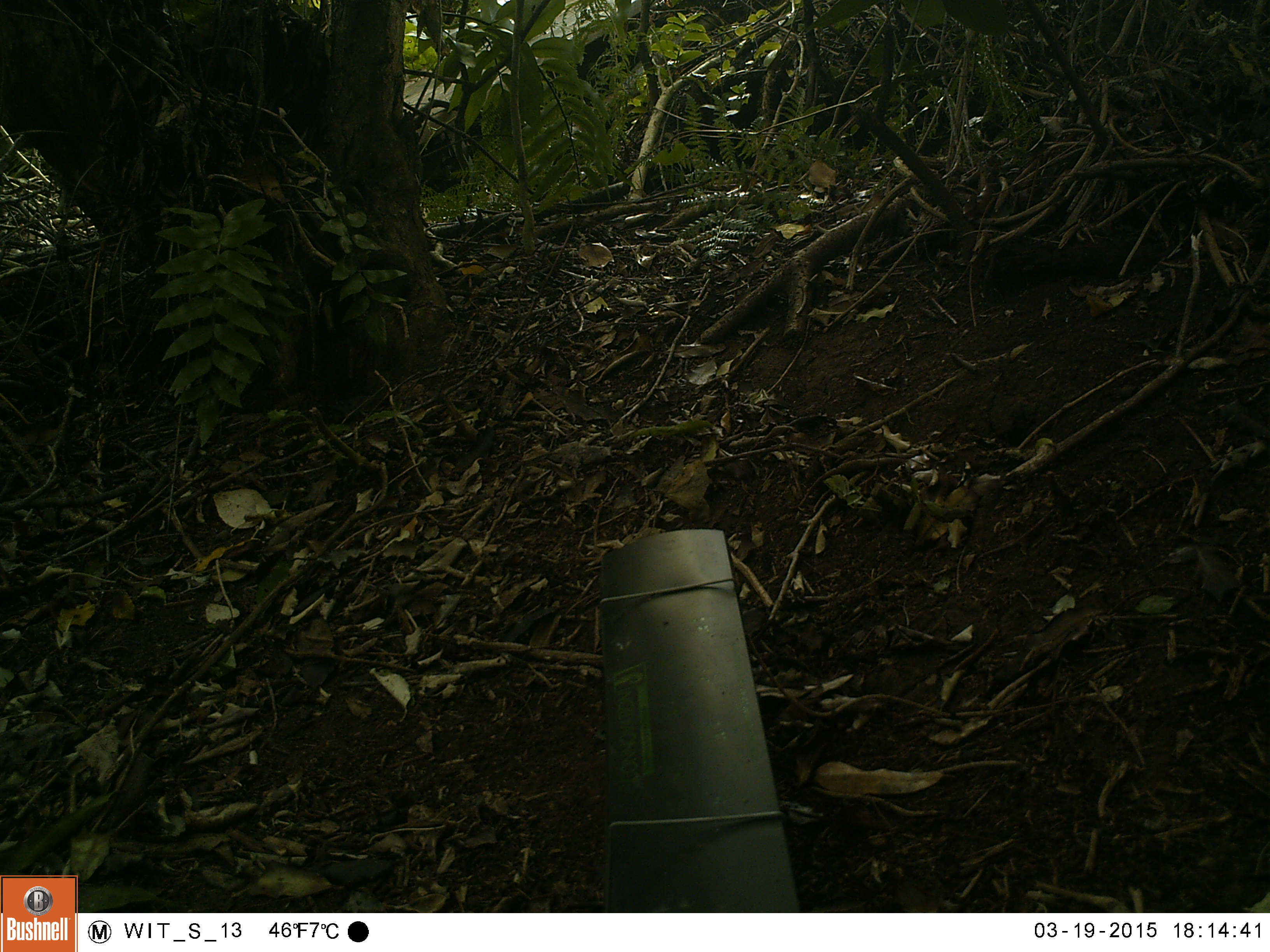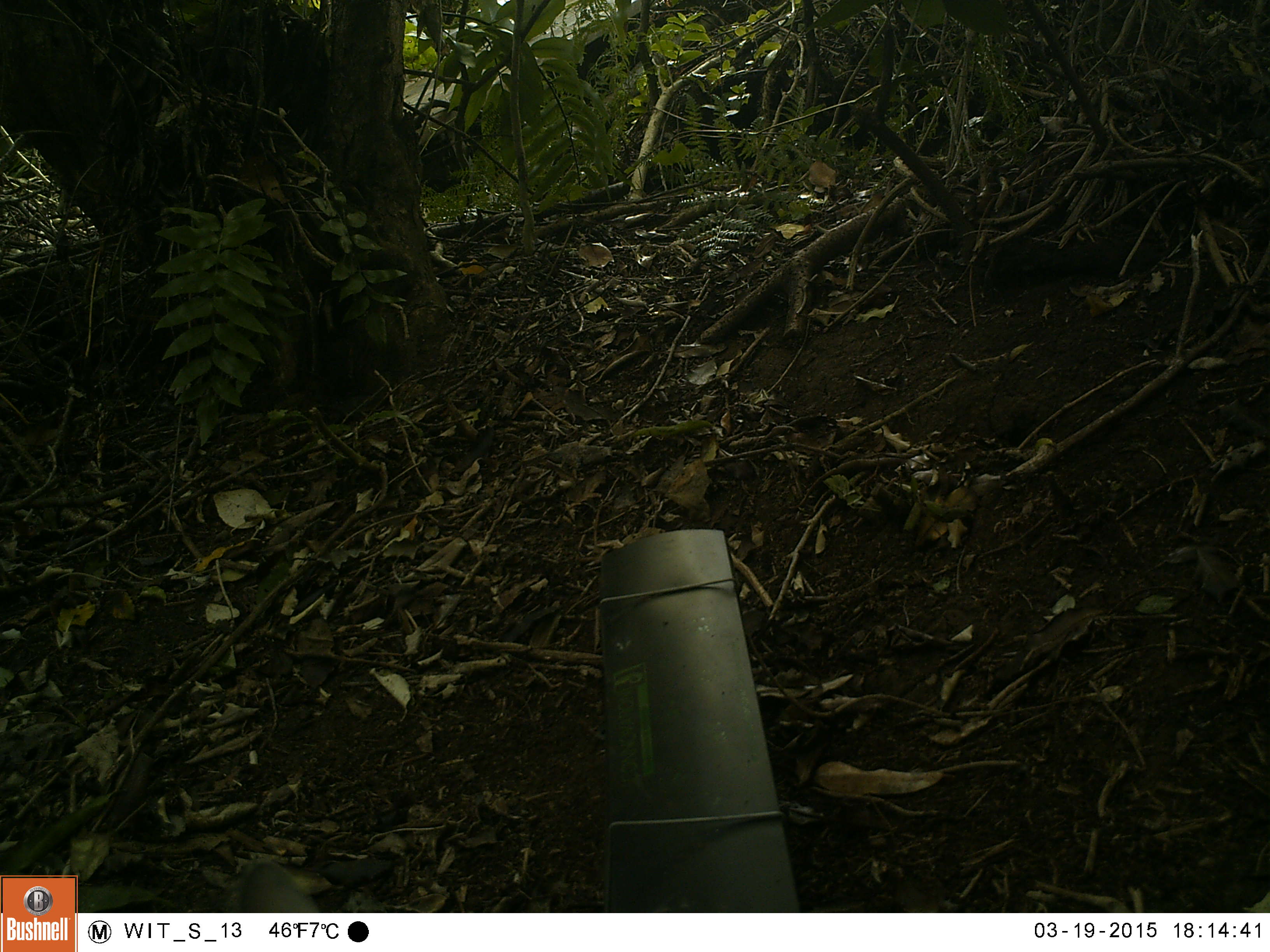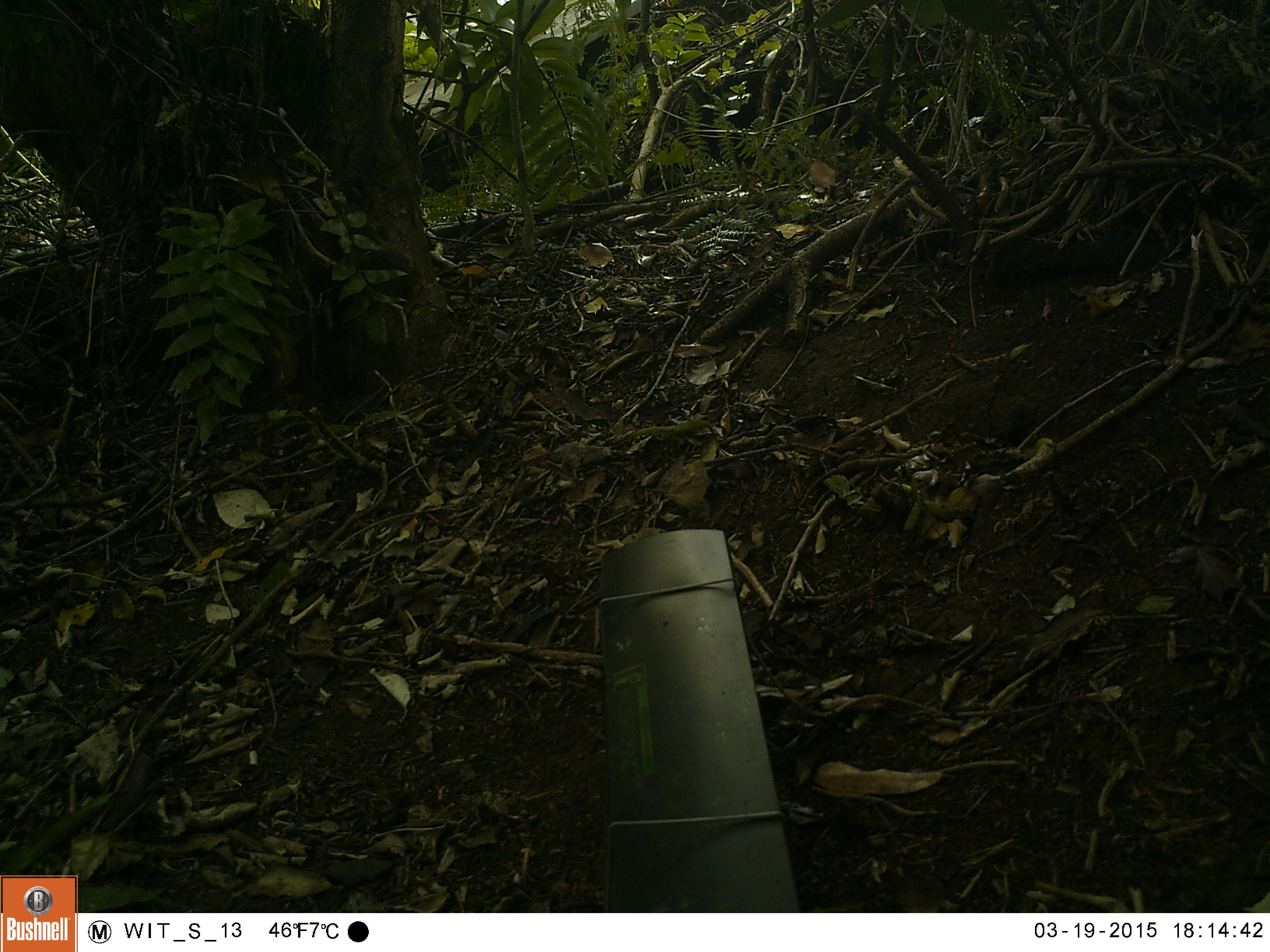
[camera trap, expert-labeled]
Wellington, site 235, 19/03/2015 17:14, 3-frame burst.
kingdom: Animalia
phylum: Chordata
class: Mammalia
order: Carnivora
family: Felidae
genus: Felis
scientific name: Felis catus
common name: cat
Cat (Felis catus).